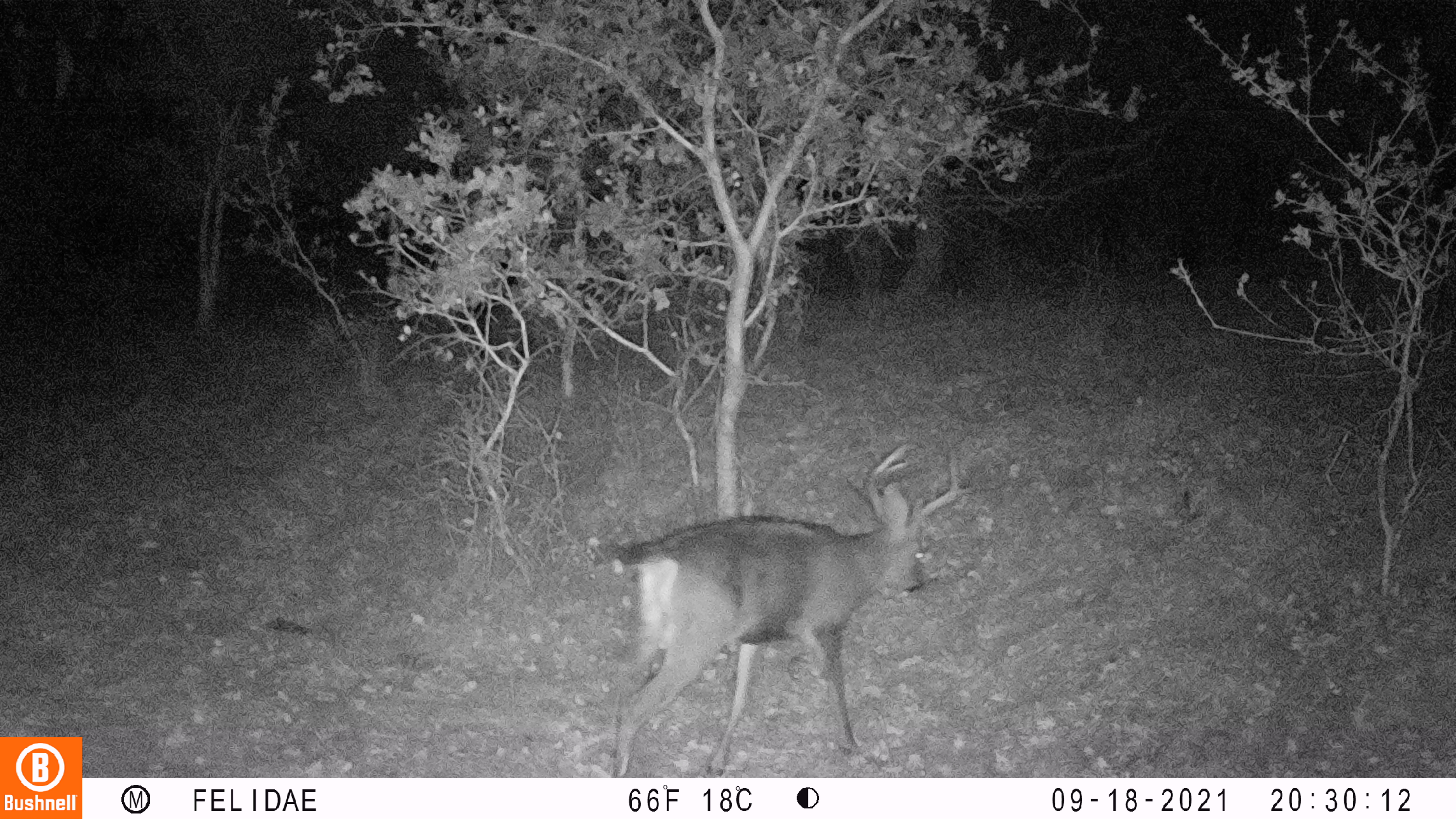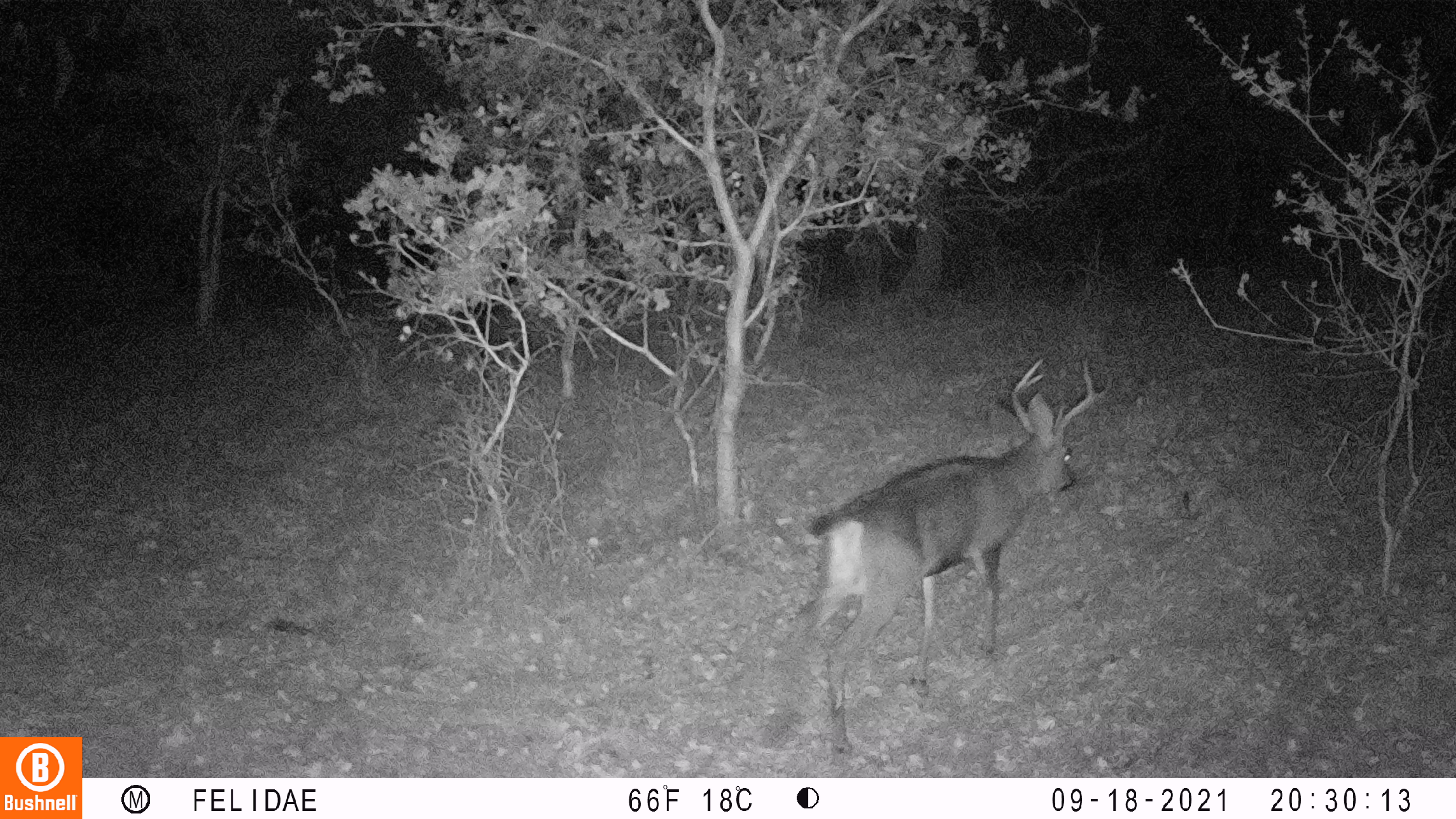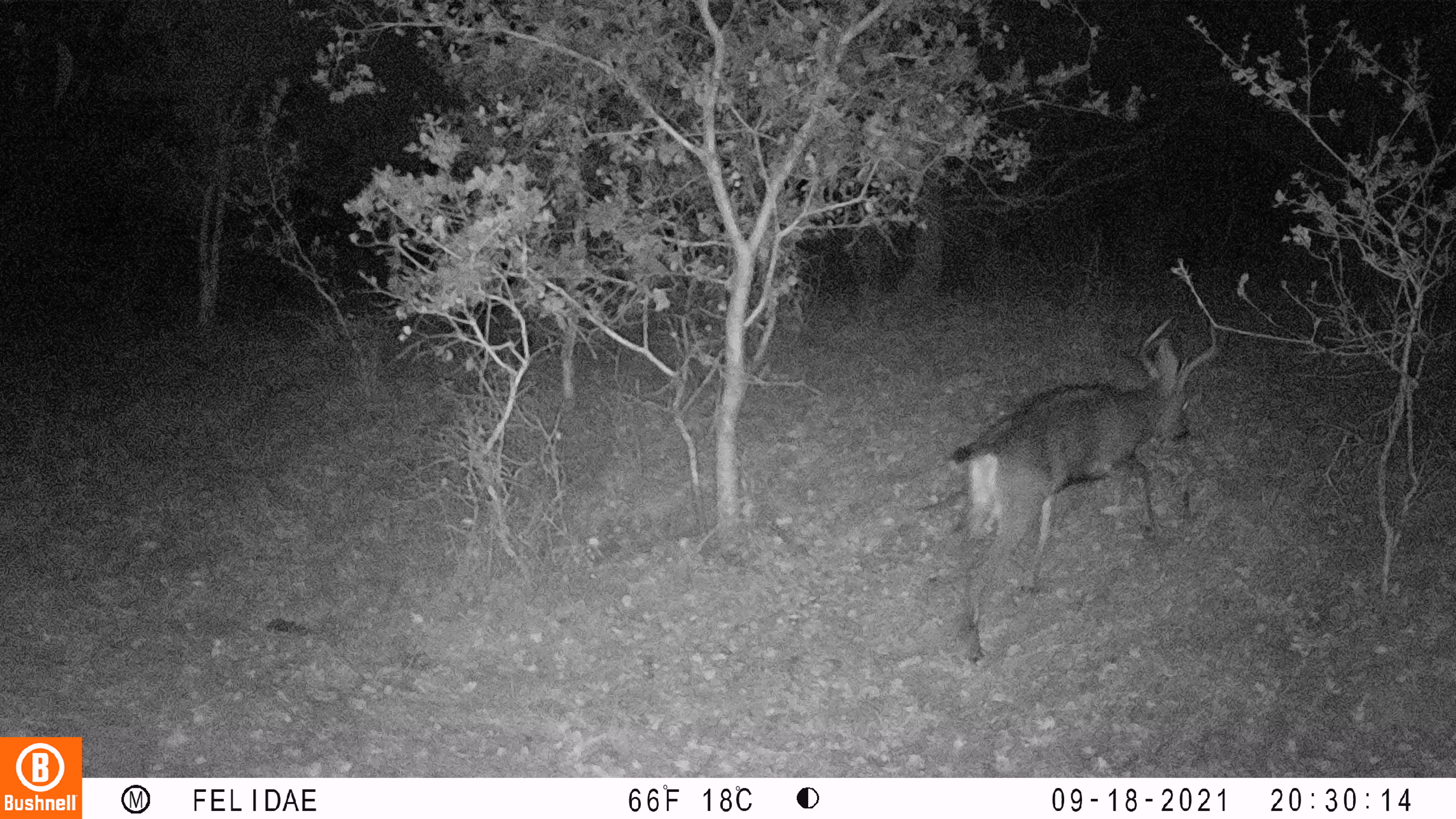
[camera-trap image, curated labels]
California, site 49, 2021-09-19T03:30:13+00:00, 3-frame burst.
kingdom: Animalia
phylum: Chordata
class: Mammalia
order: Artiodactyla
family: Cervidae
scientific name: Cervidae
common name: elk or deer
Elk or deer (Cervidae).